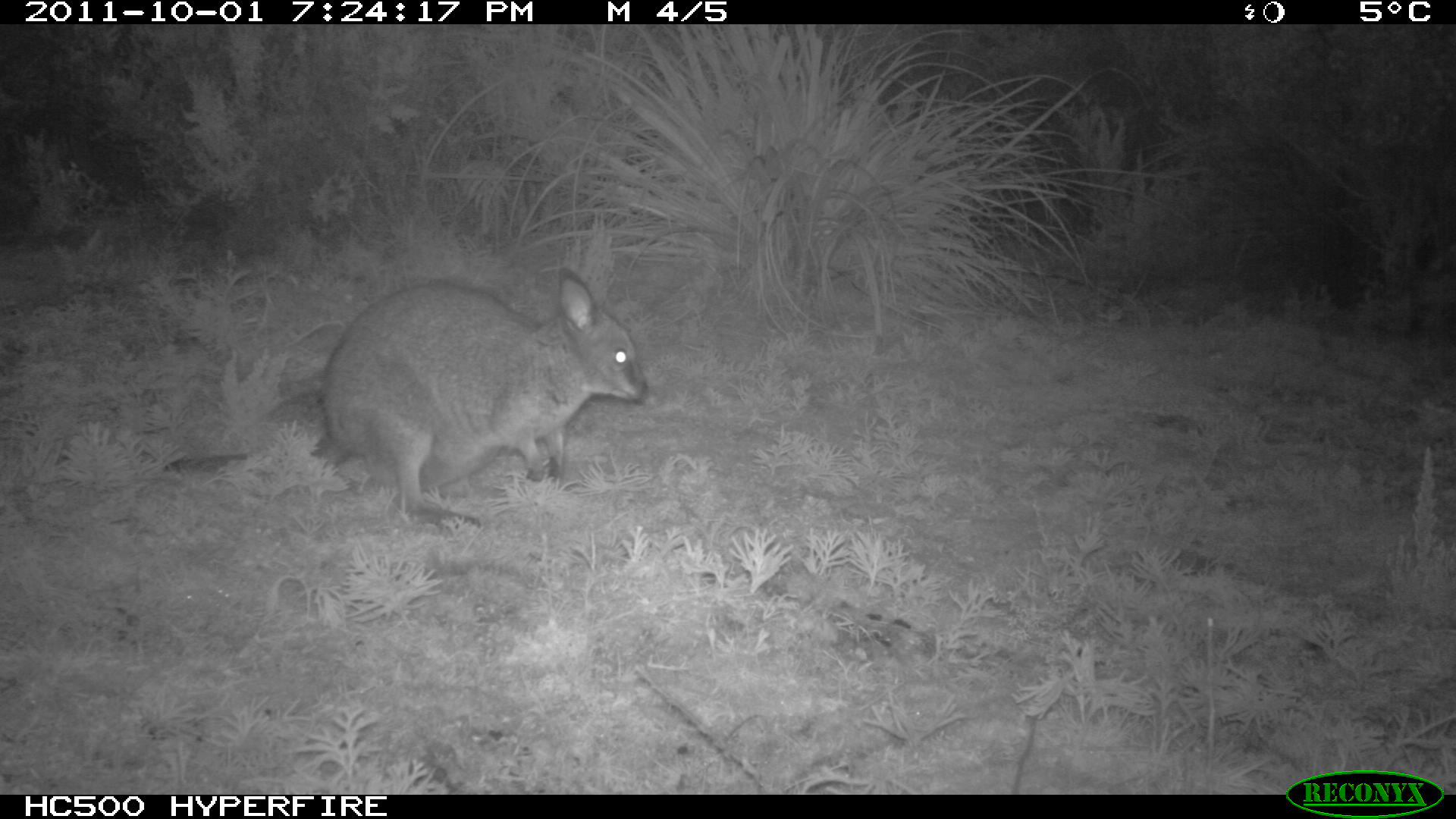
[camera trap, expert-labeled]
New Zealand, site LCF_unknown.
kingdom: Animalia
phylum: Chordata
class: Mammalia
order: Diprotodontia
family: Macropodidae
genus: Notamacropus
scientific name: Notamacropus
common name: wallaby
Wallaby (Notamacropus).